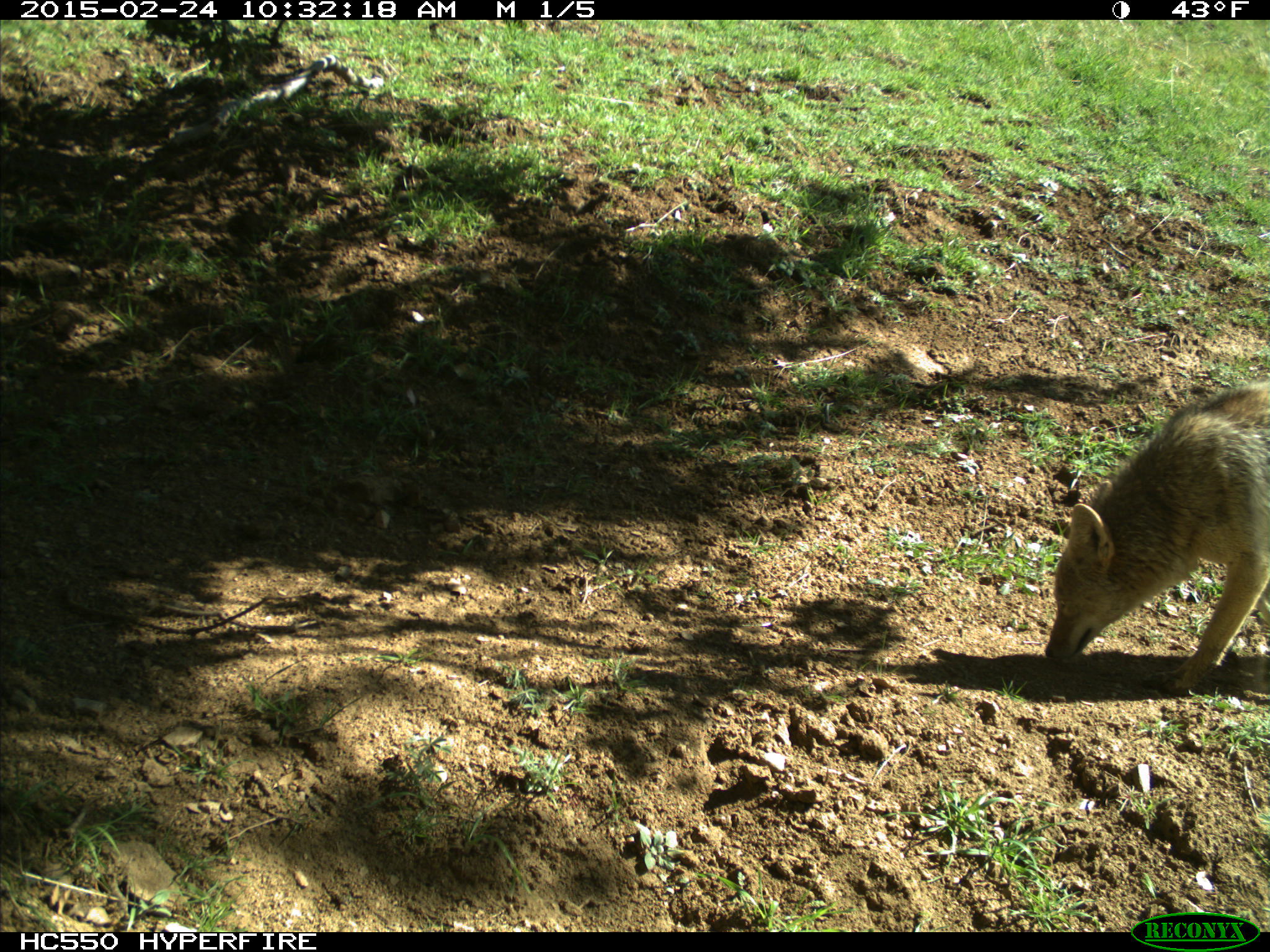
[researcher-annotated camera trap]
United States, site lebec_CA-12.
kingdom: Animalia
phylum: Chordata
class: Mammalia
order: Carnivora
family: Canidae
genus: Canis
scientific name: Canis latrans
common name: coyote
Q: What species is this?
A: Canis latrans (coyote).